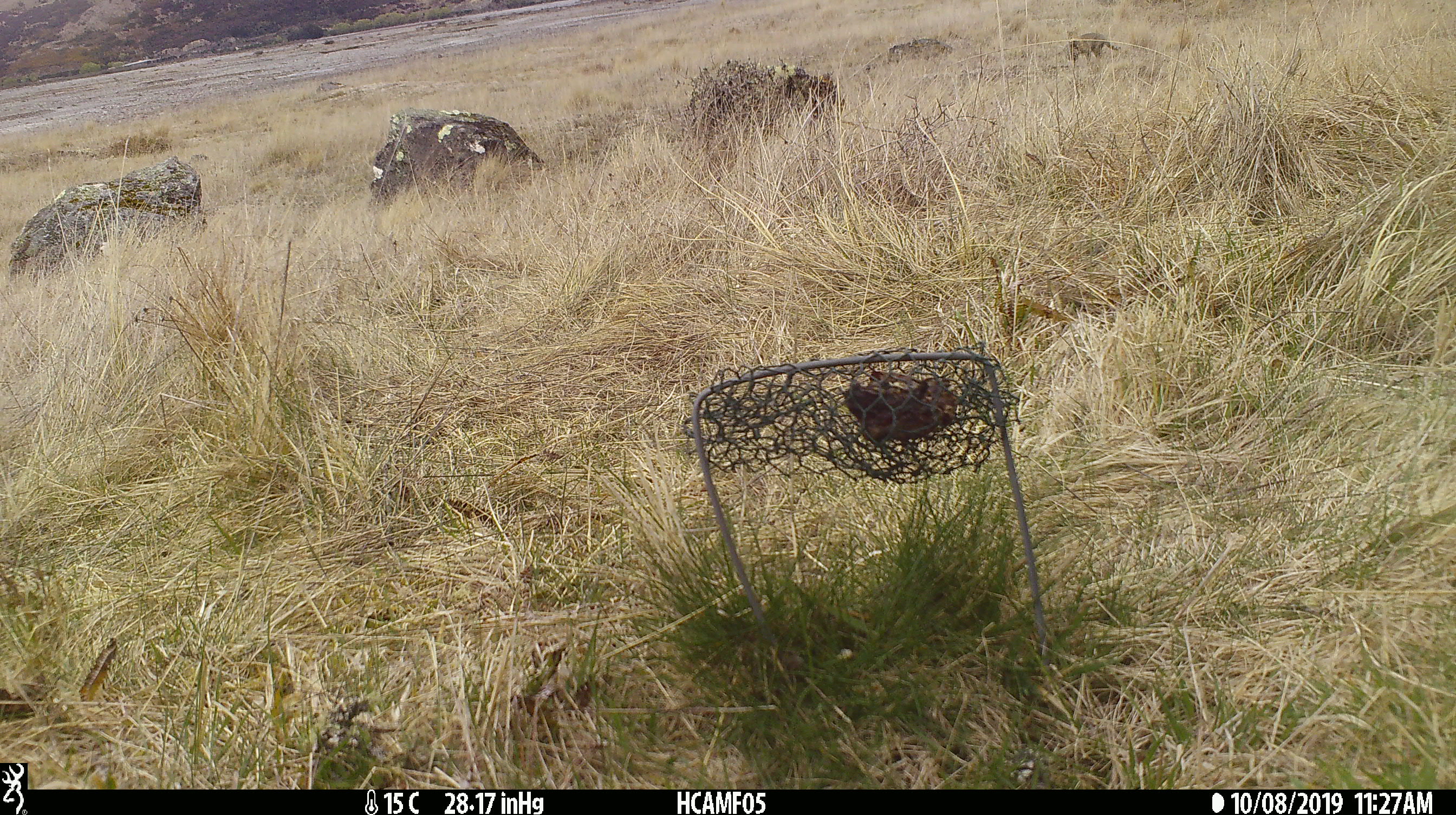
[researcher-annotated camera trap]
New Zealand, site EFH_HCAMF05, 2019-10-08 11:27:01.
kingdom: Animalia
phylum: Chordata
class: Mammalia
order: Carnivora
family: Felidae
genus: Felis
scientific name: Felis catus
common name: domestic cat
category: cat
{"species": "cat (domestic cat) (Felis catus)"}